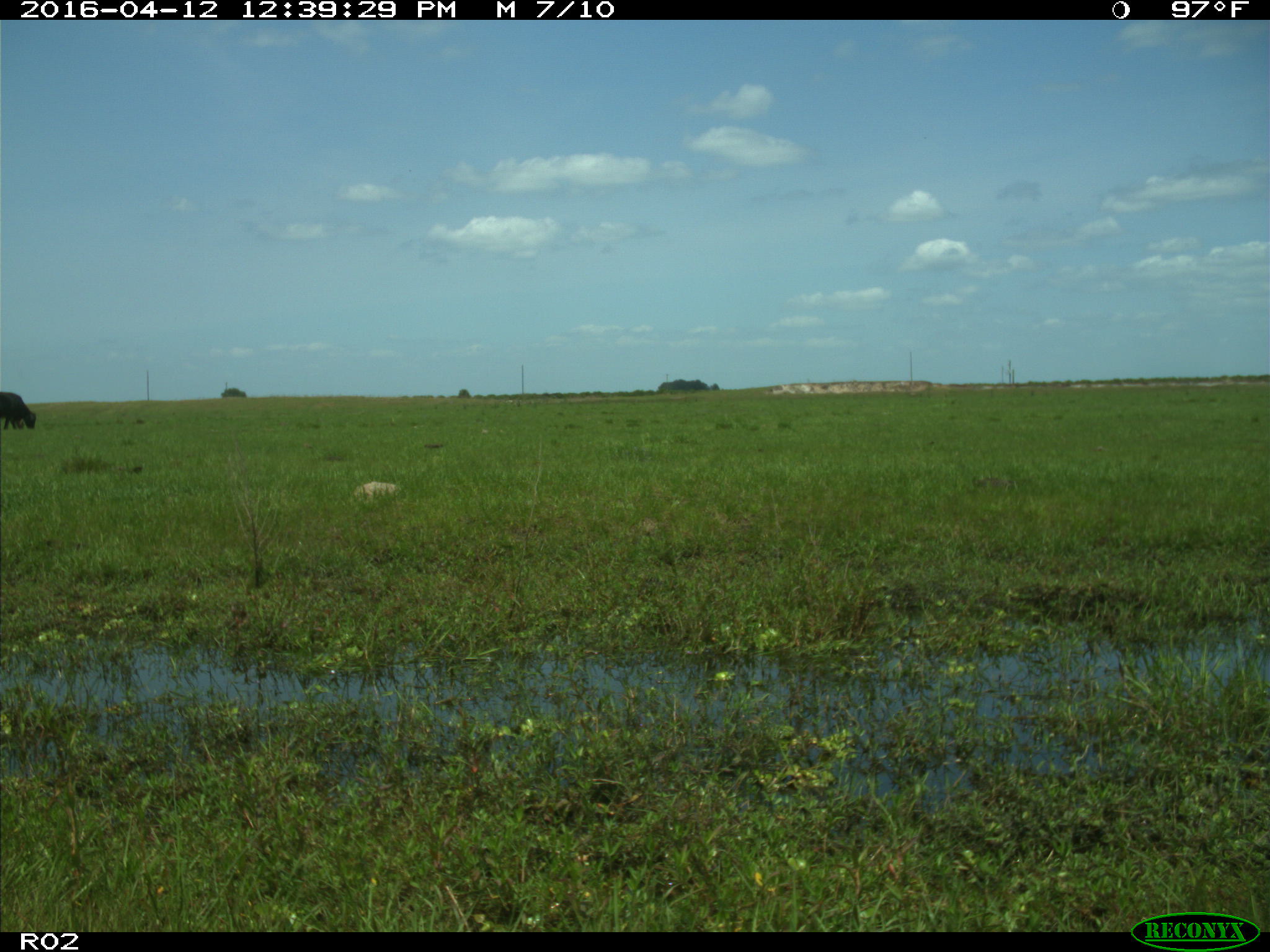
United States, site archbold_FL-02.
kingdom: Animalia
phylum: Chordata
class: Mammalia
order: Artiodactyla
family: Bovidae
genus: Bos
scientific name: Bos taurus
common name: domestic cow